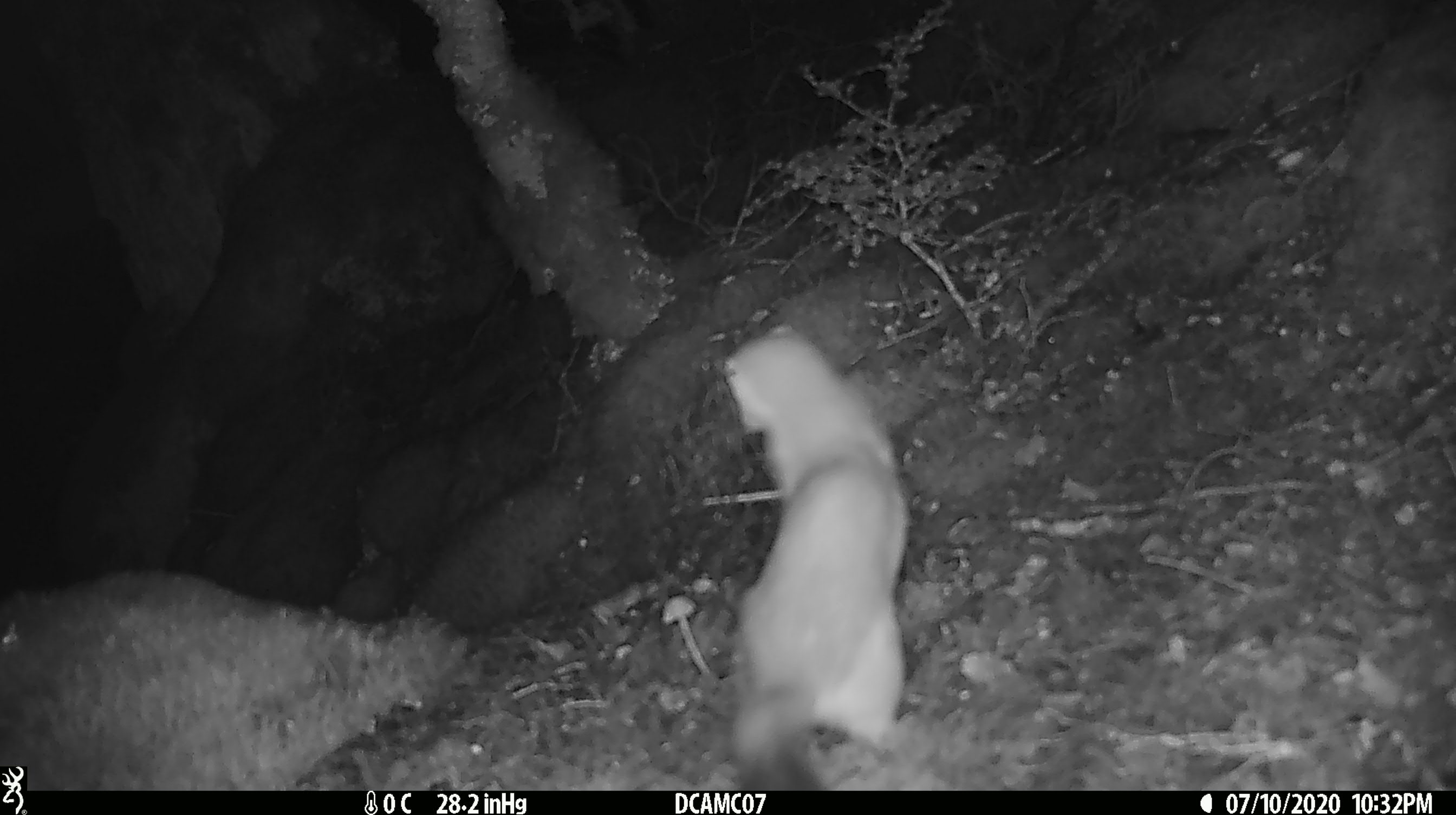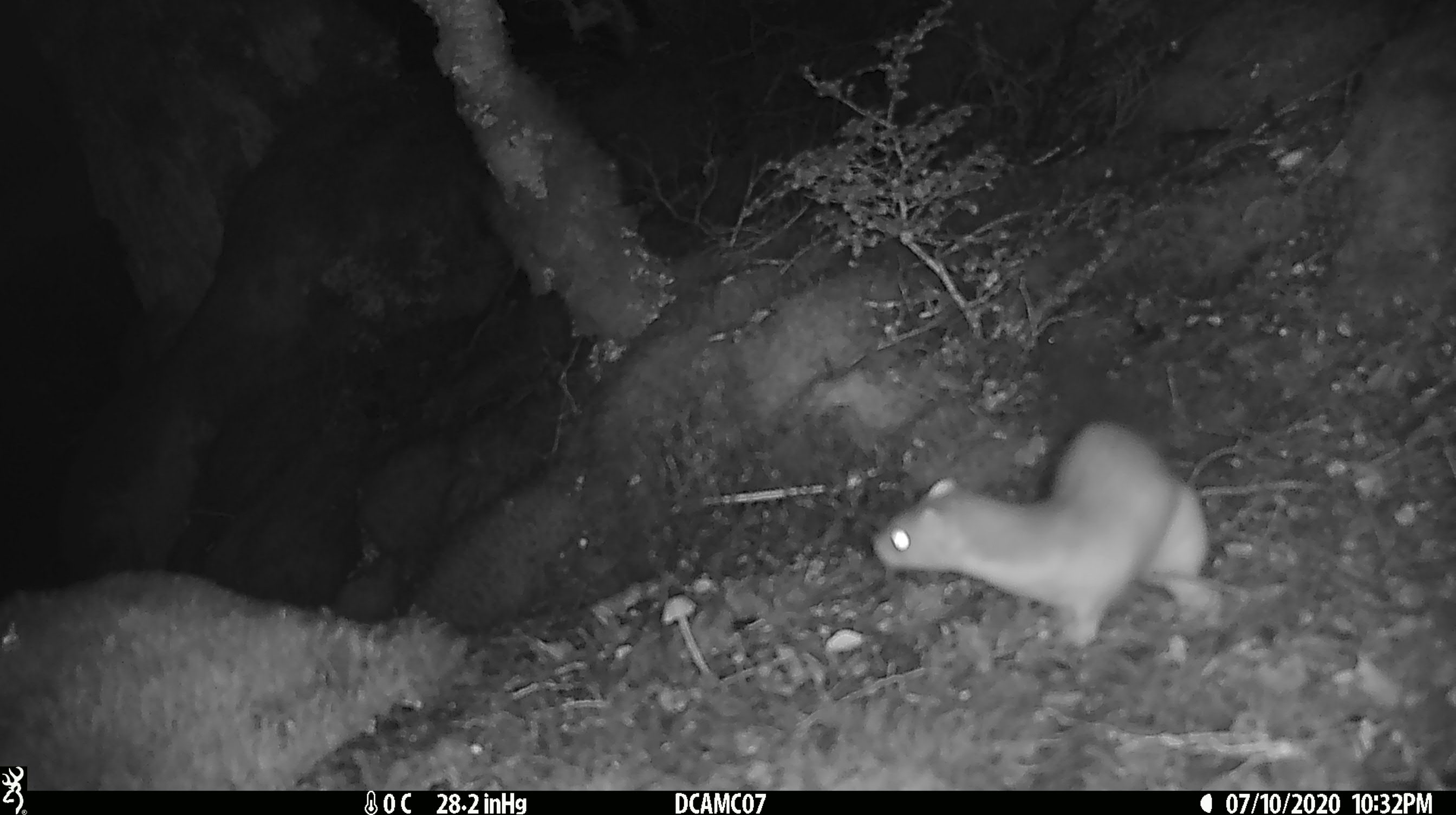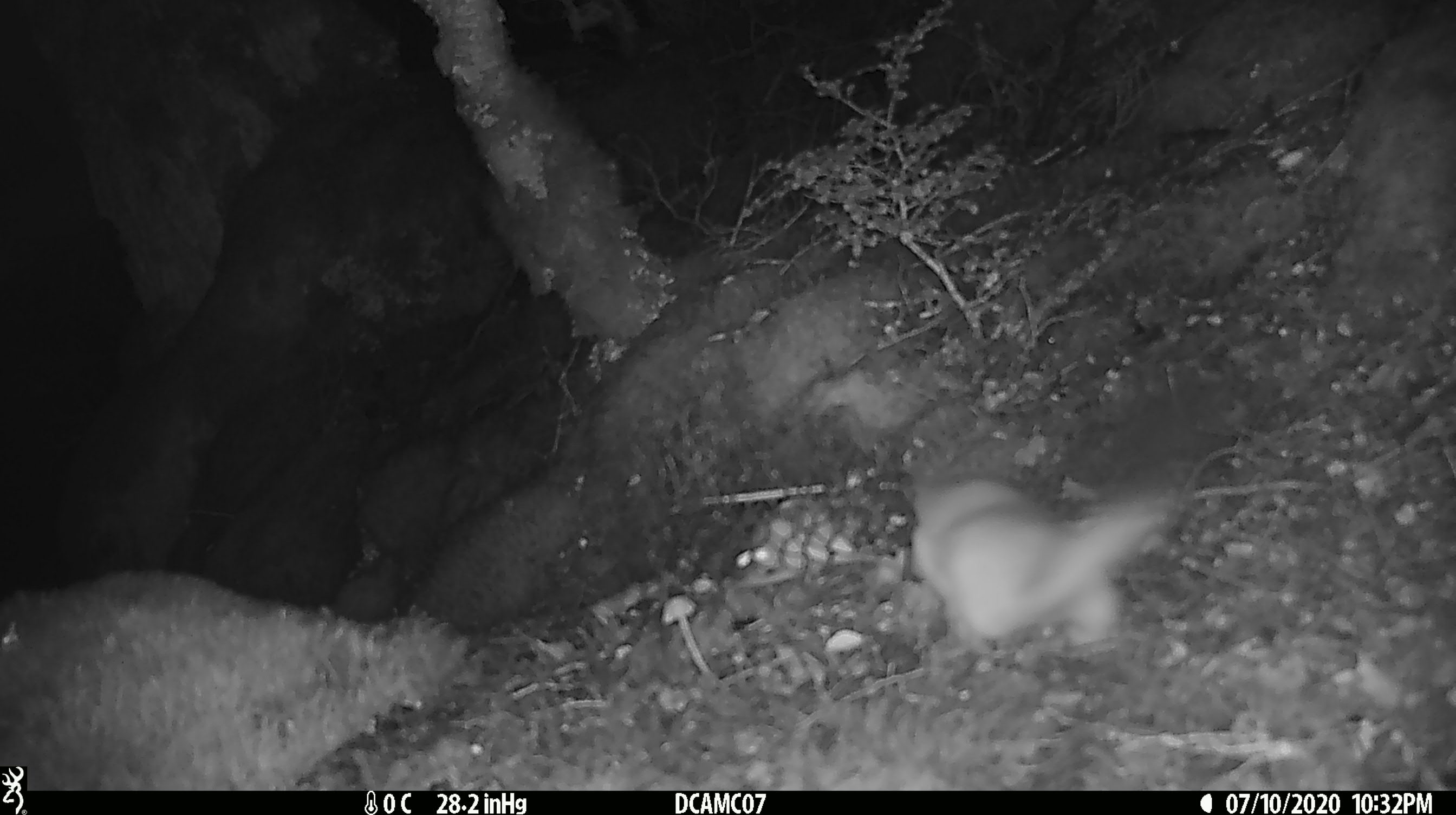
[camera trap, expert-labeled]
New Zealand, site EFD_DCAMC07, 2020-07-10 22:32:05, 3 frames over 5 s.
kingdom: Animalia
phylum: Chordata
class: Mammalia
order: Carnivora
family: Mustelidae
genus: Mustela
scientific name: Mustela erminea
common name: stoat